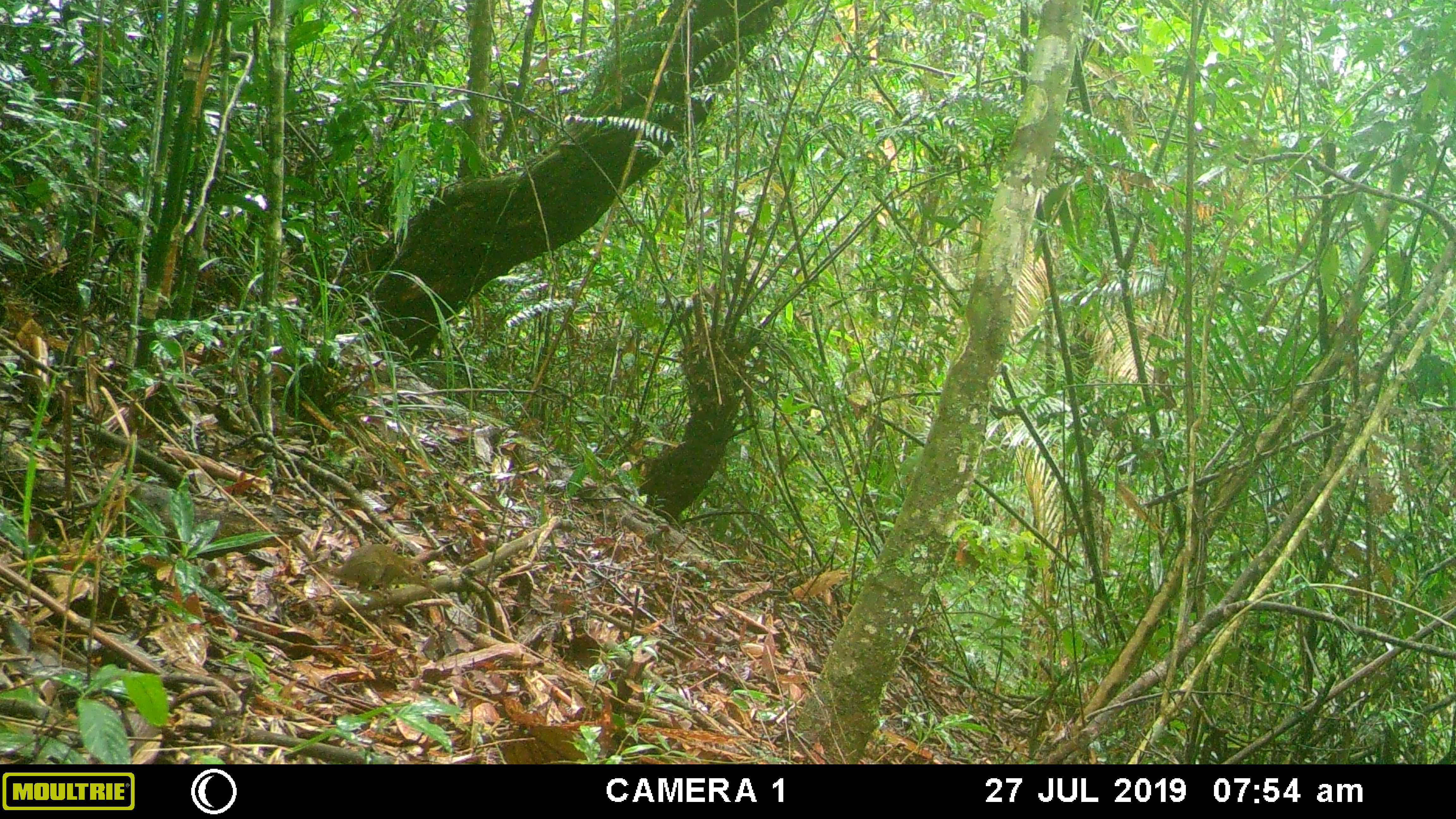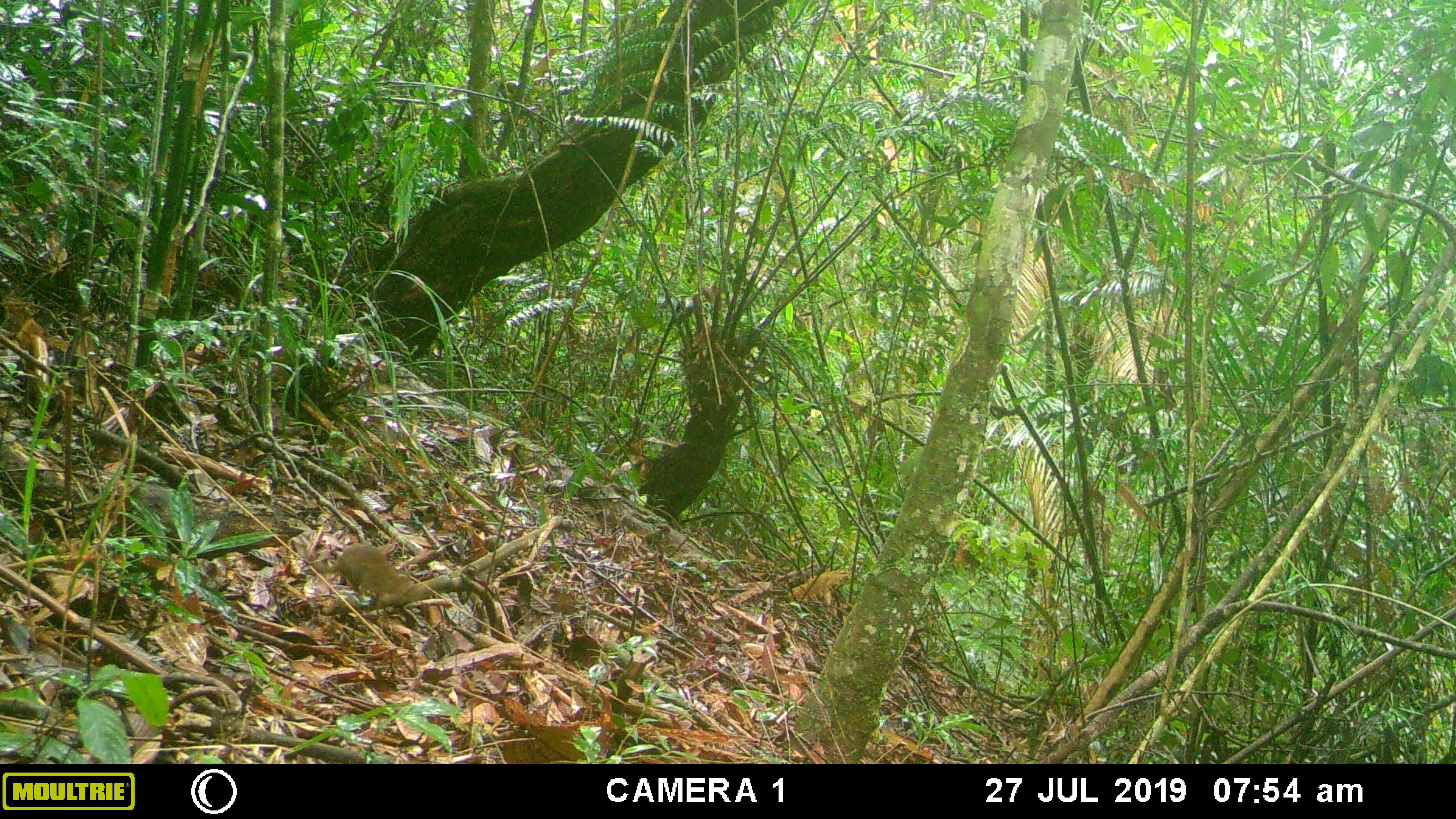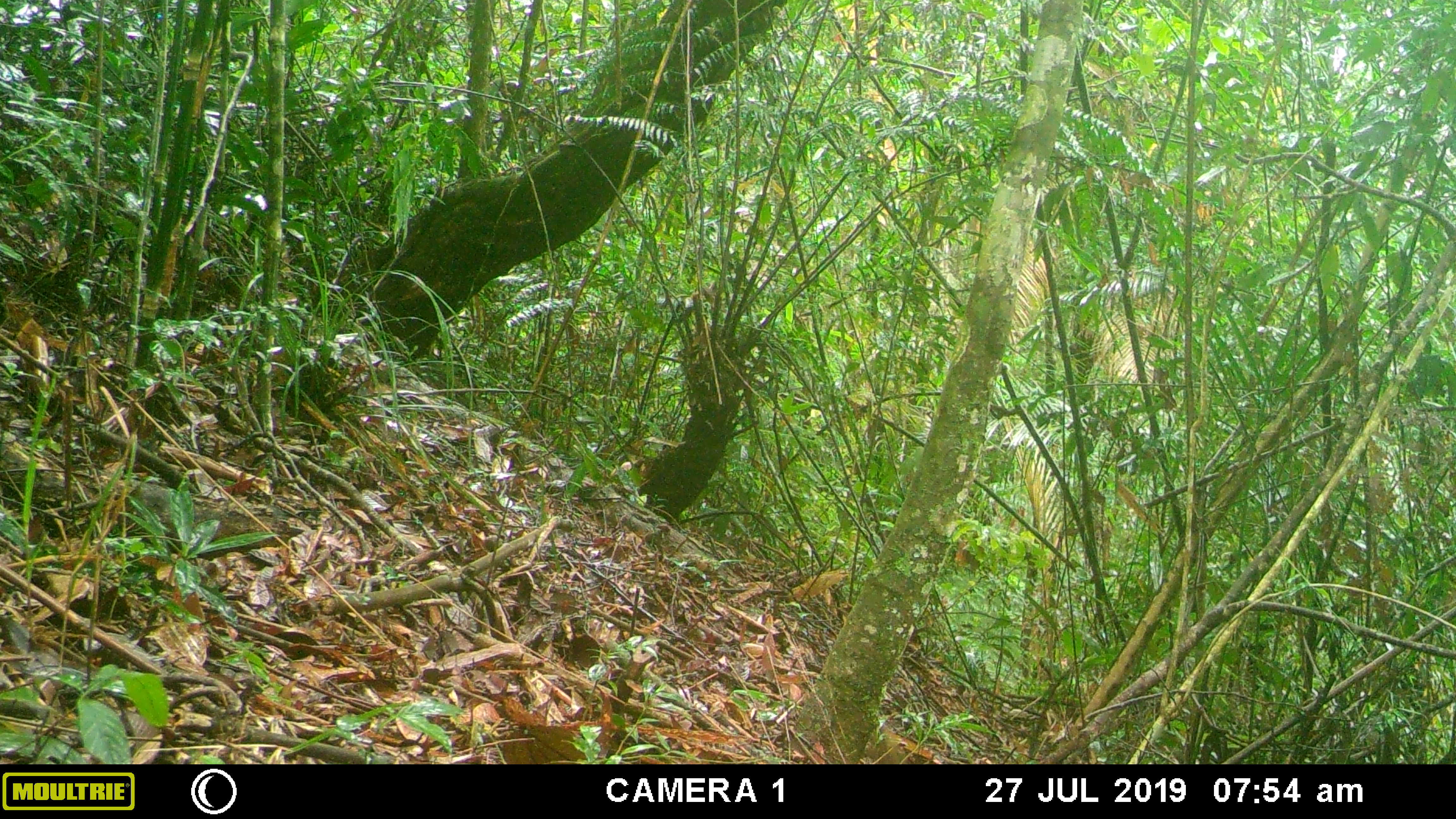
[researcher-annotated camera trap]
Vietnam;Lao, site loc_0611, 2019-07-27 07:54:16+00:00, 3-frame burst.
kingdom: Animalia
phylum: Chordata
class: Mammalia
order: Scandentia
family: Tupaiidae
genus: Tupaia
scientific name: Tupaia belangeri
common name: northern treeshrew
Northern treeshrew (Tupaia belangeri). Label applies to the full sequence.